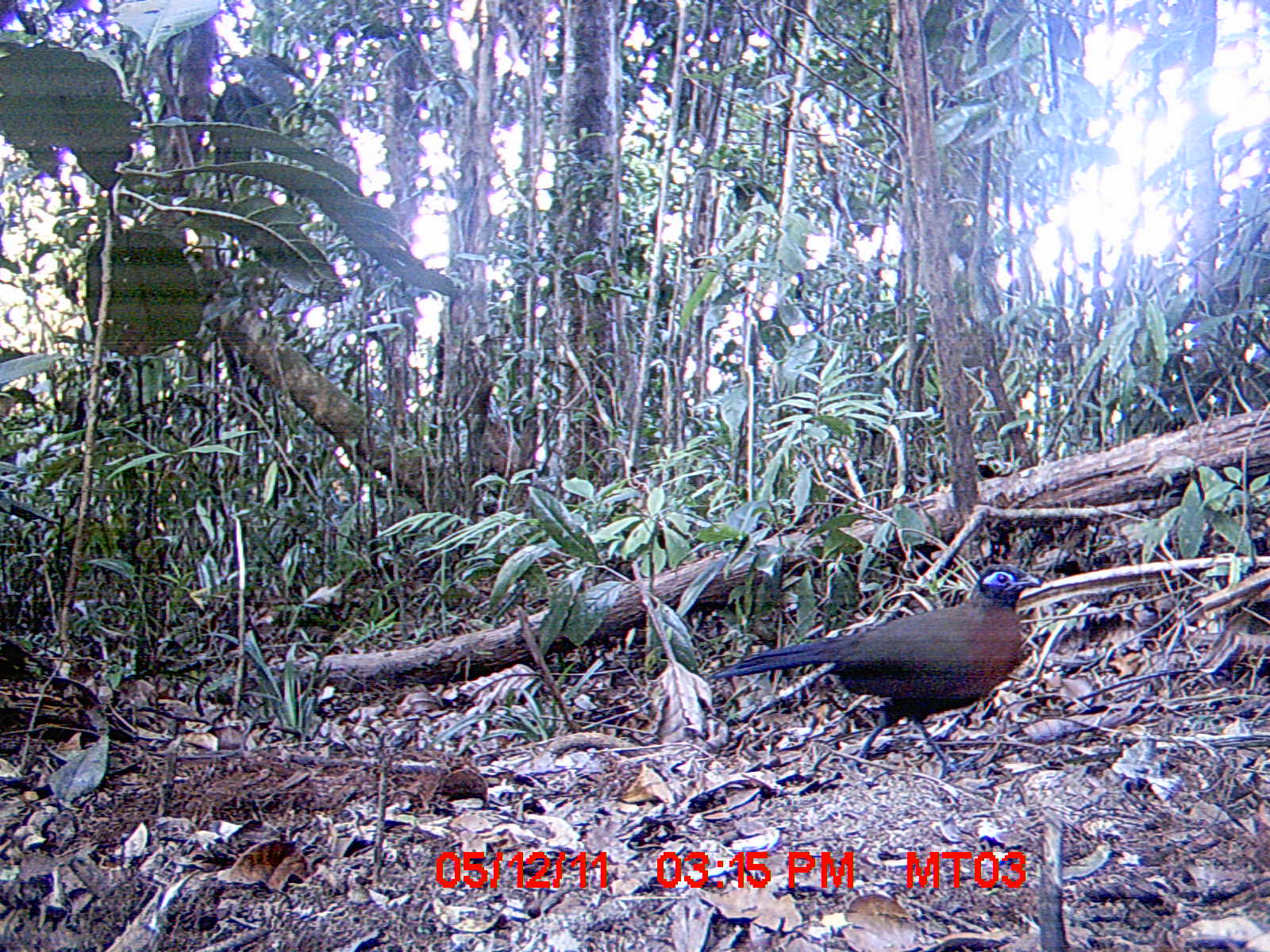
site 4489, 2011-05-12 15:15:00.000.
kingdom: Animalia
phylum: Chordata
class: Aves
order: Cuculiformes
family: Cuculidae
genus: Coua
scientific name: Coua serriana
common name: red-breasted coua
Coua serriana (red-breasted coua), count 1.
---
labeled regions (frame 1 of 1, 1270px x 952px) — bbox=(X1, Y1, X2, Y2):
coua serriana: bbox=(709, 564, 1042, 778)